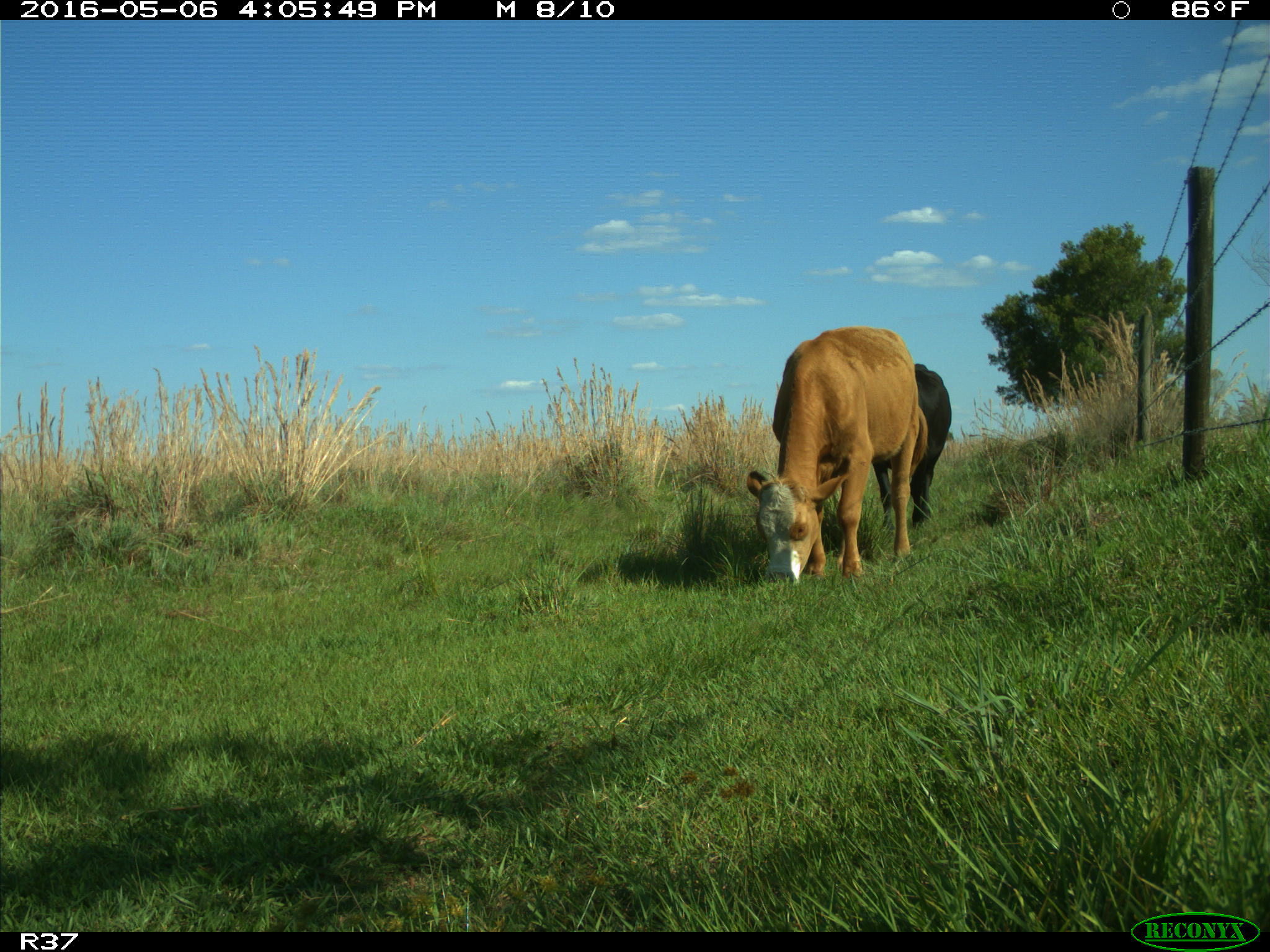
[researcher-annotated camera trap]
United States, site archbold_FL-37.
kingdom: Animalia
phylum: Chordata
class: Mammalia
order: Artiodactyla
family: Bovidae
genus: Bos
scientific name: Bos taurus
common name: domestic cow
Bos taurus (domestic cow).